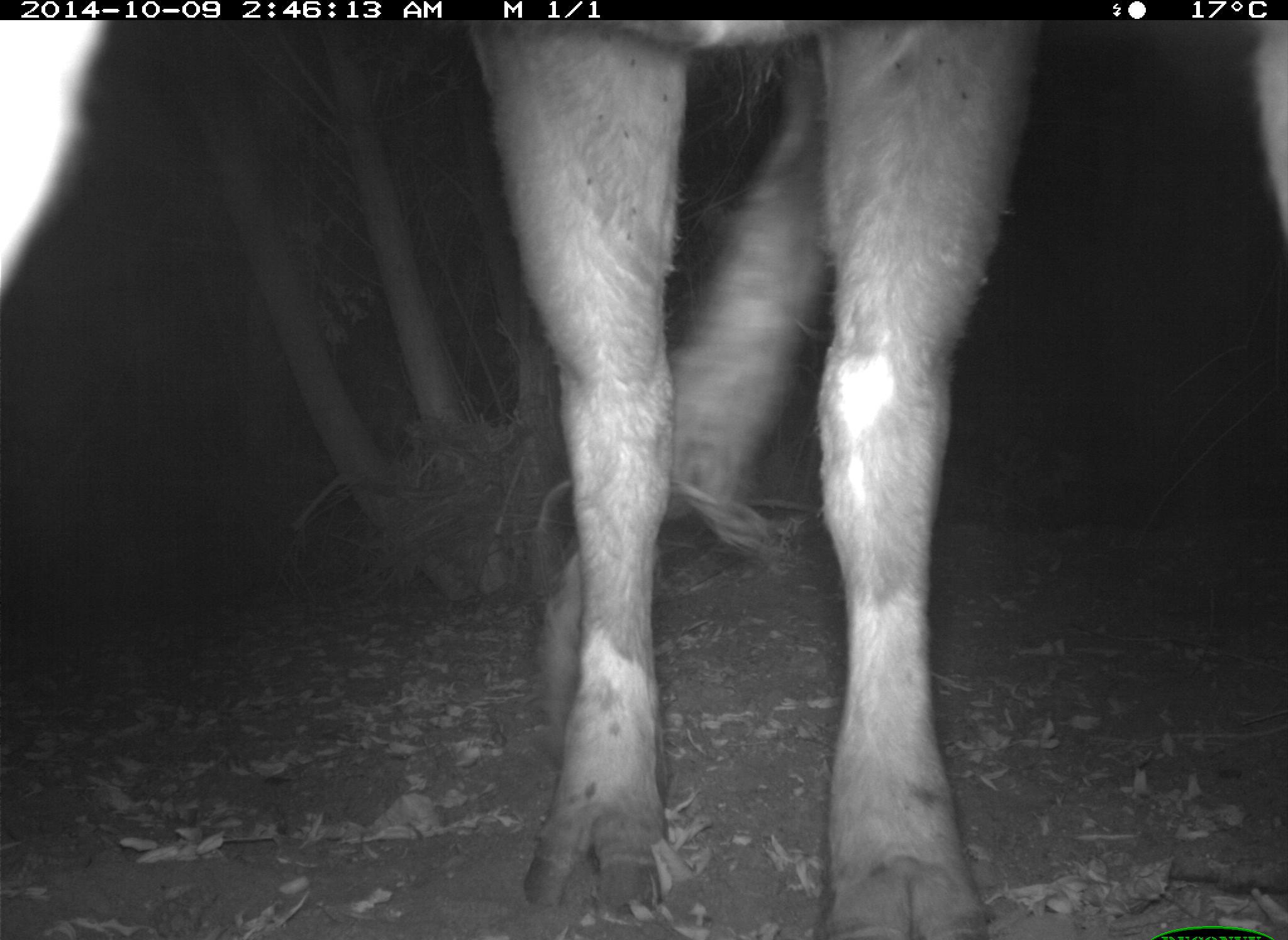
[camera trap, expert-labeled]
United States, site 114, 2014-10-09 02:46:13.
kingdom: Animalia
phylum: Chordata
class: Mammalia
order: Artiodactyla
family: Bovidae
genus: Bos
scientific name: Bos taurus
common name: cow